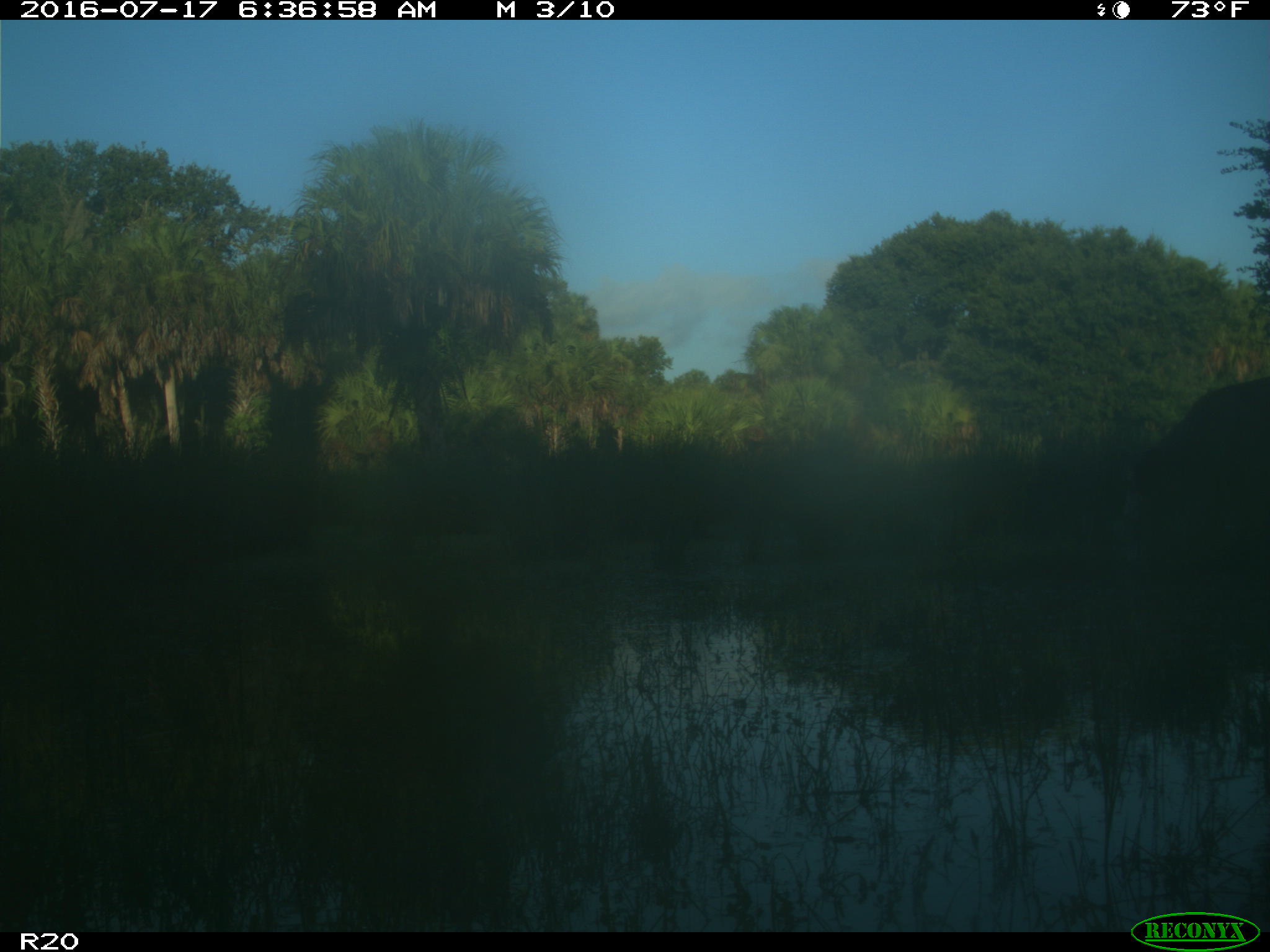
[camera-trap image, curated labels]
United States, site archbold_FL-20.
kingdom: Animalia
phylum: Chordata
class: Mammalia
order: Artiodactyla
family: Bovidae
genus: Bos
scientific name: Bos taurus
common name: domestic cow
Bos taurus (domestic cow).